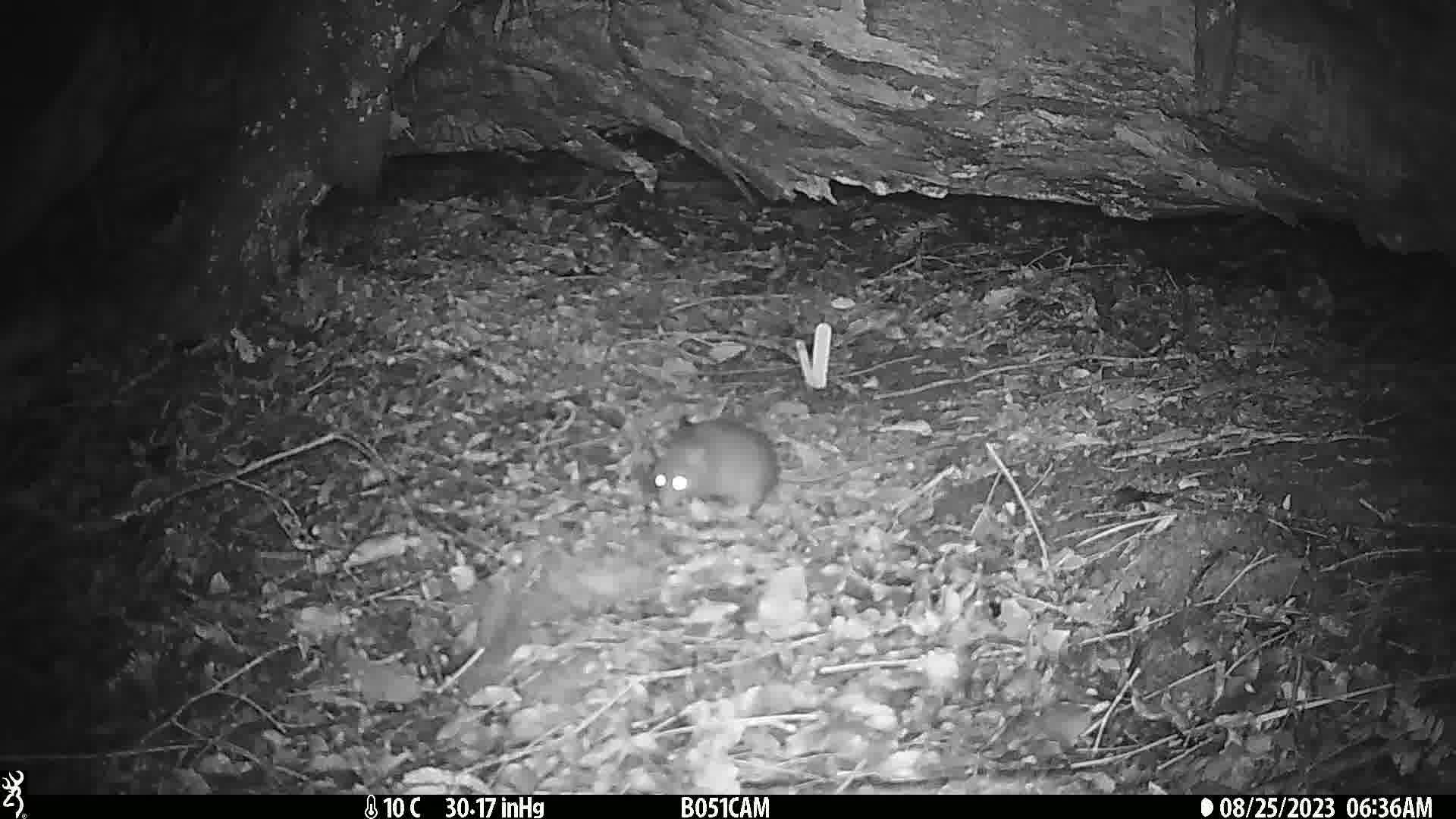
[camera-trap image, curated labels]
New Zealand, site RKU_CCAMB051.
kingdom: Animalia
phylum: Chordata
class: Mammalia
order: Rodentia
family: Muridae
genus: Rattus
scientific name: Rattus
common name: rat